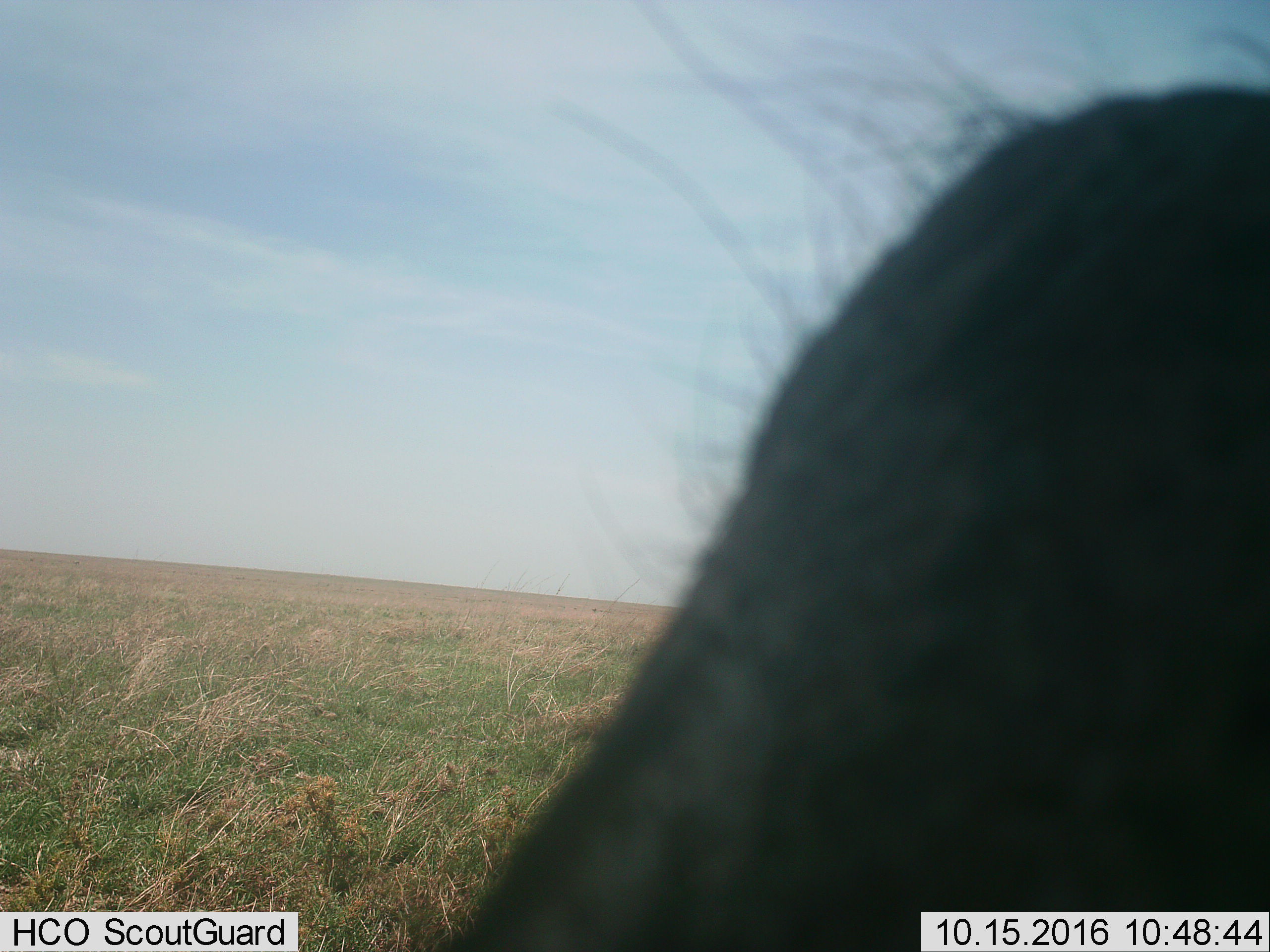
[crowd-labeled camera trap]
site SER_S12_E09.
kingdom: Animalia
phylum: Chordata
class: Mammalia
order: Artiodactyla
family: Bovidae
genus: Syncerus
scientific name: Syncerus caffer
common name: african buffalo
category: buffalo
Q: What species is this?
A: Buffalo (african buffalo) (Syncerus caffer).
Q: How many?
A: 1.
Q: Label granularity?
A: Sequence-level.